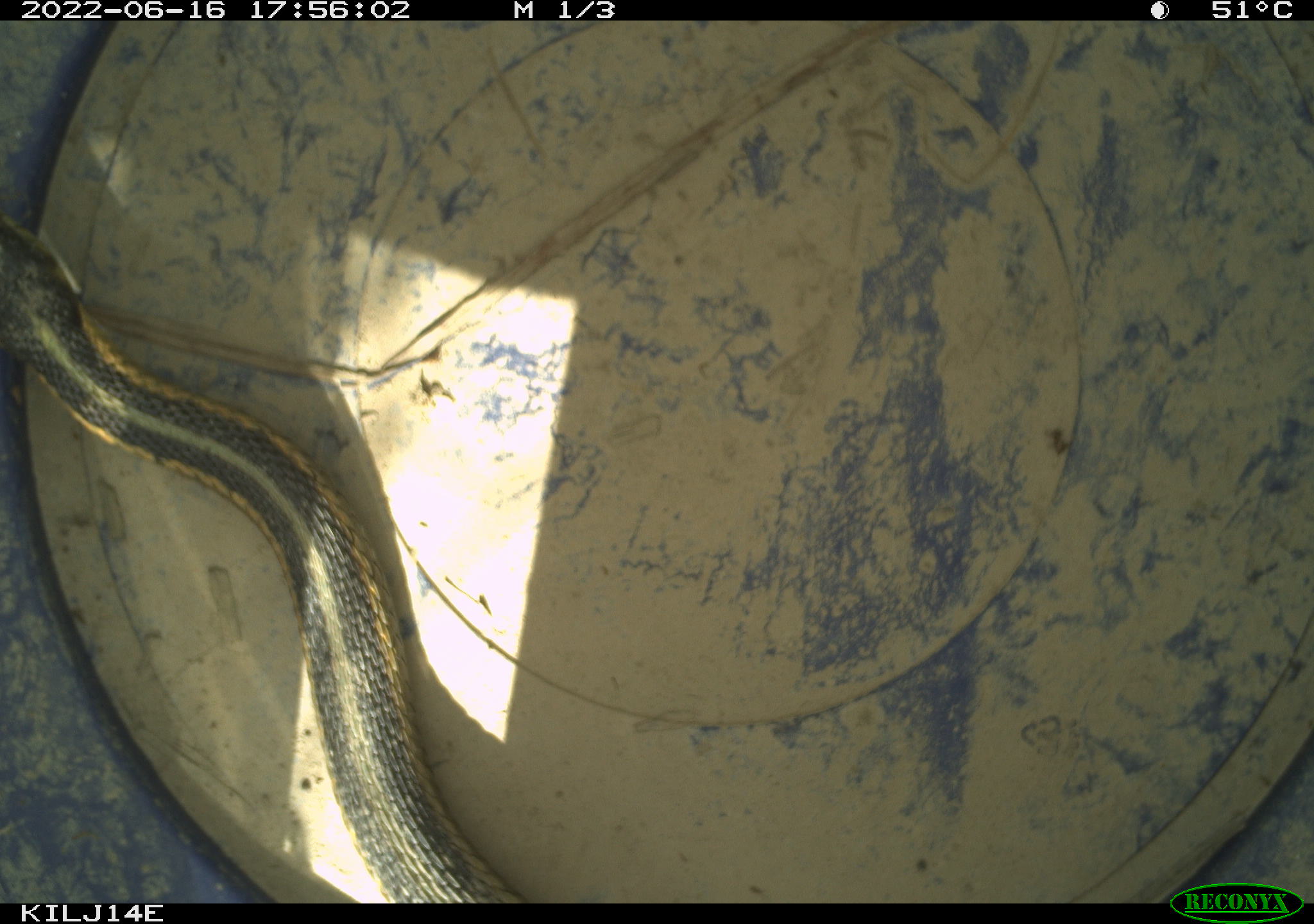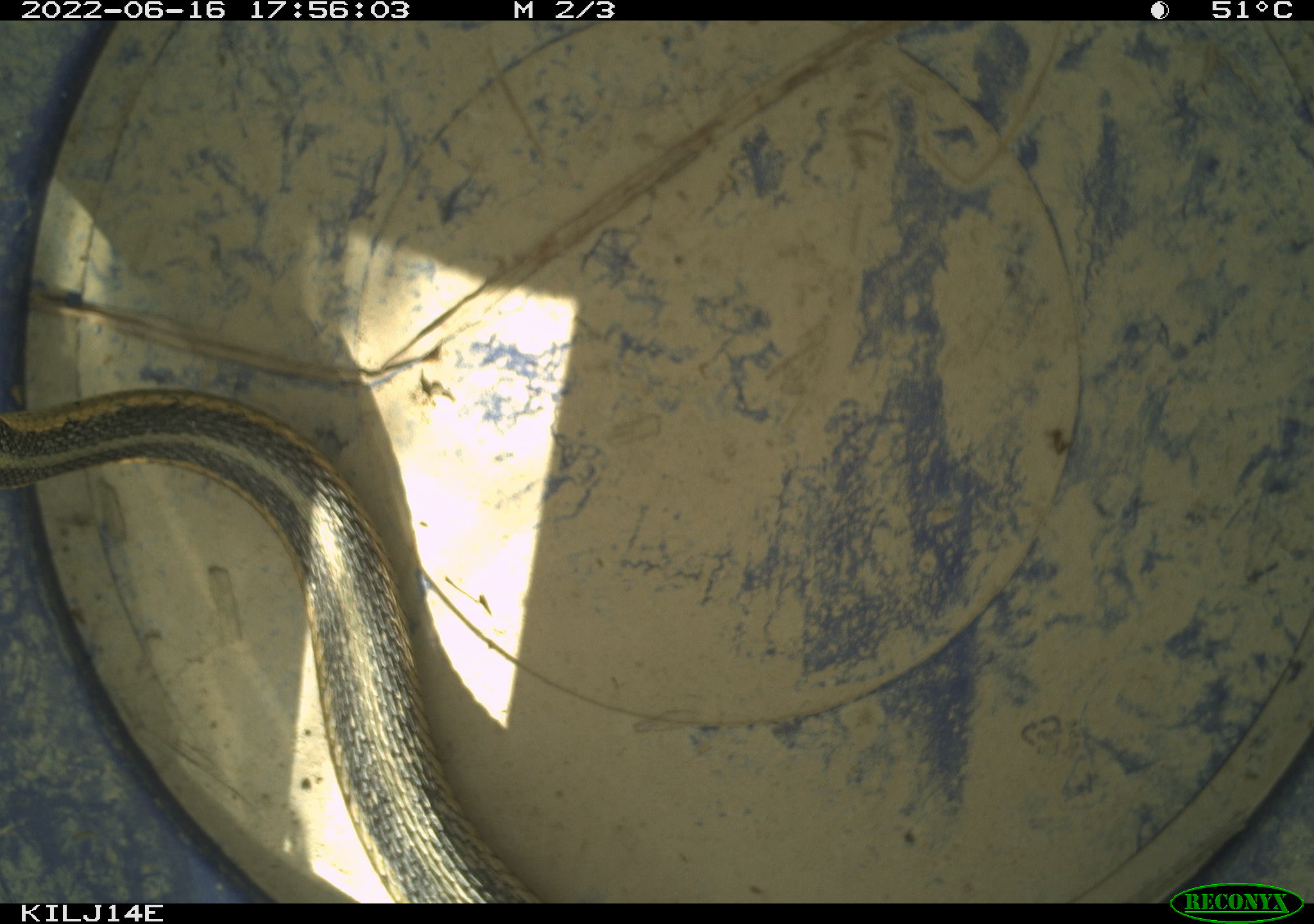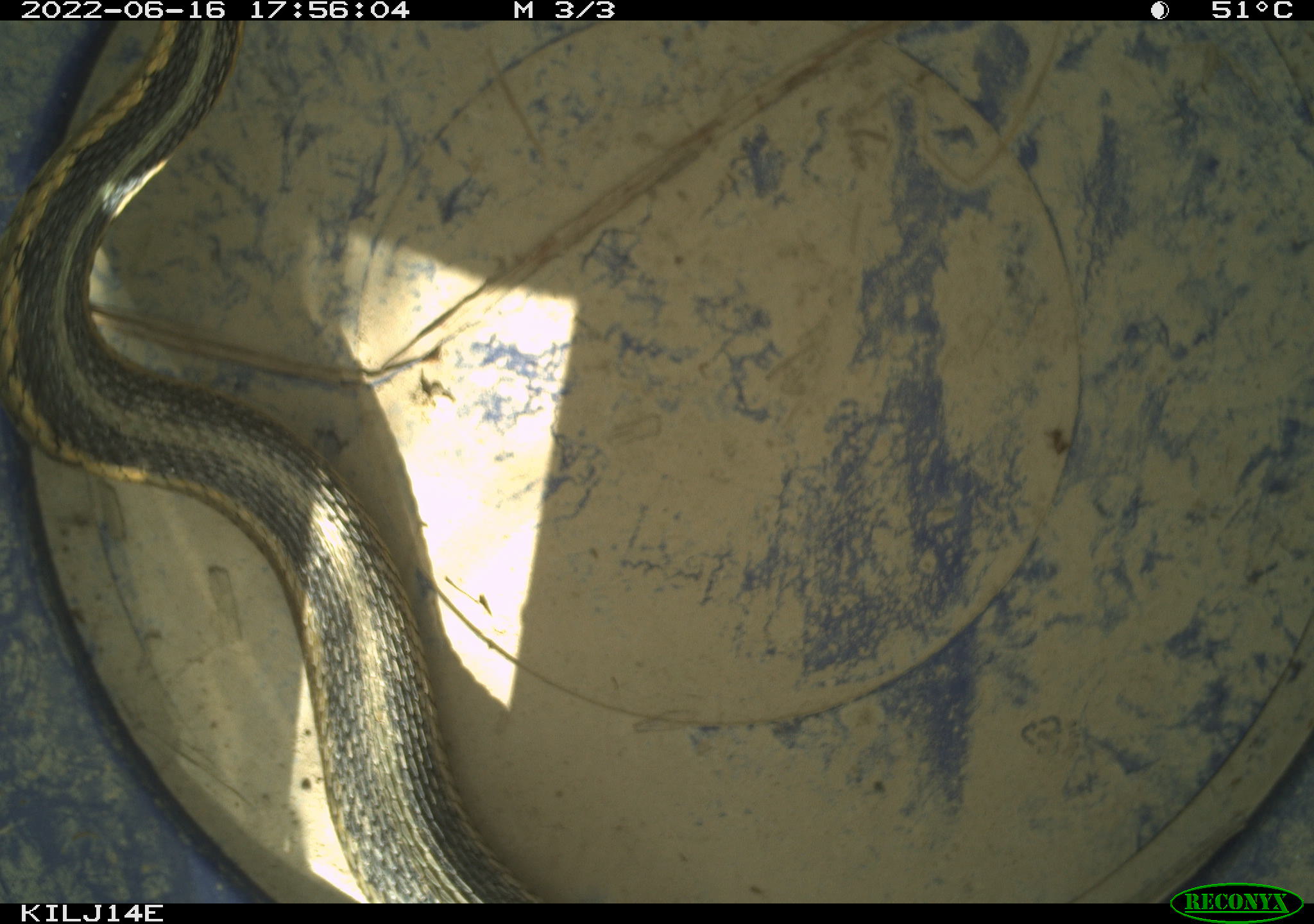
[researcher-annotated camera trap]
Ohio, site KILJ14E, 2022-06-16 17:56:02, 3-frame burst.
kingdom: Animalia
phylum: Chordata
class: Reptilia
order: Squamata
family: Colubridae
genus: Thamnophis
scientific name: Thamnophis sirtalis sirtalis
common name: eastern gartersnake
Eastern gartersnake (Thamnophis sirtalis sirtalis).